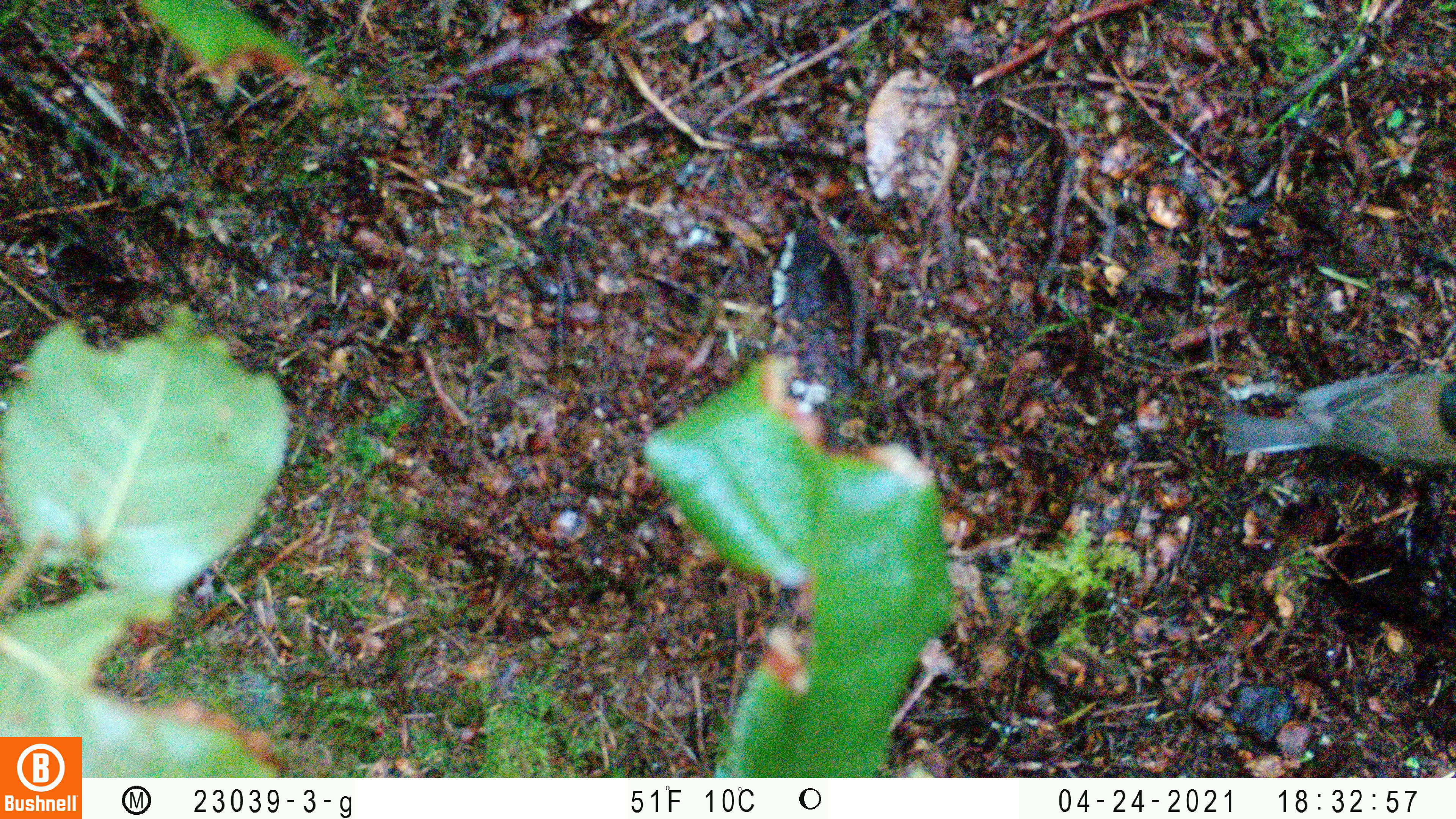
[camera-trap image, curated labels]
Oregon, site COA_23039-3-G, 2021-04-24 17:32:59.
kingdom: Animalia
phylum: Chordata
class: Aves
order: Passeriformes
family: Passerellidae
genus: Junco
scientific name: Junco hyemalis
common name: dark-eyed junco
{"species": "dark-eyed junco (Junco hyemalis)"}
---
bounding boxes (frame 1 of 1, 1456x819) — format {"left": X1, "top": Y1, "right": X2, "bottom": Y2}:
dark-eyed junco: {"left": 1208, "top": 354, "right": 1453, "bottom": 502}